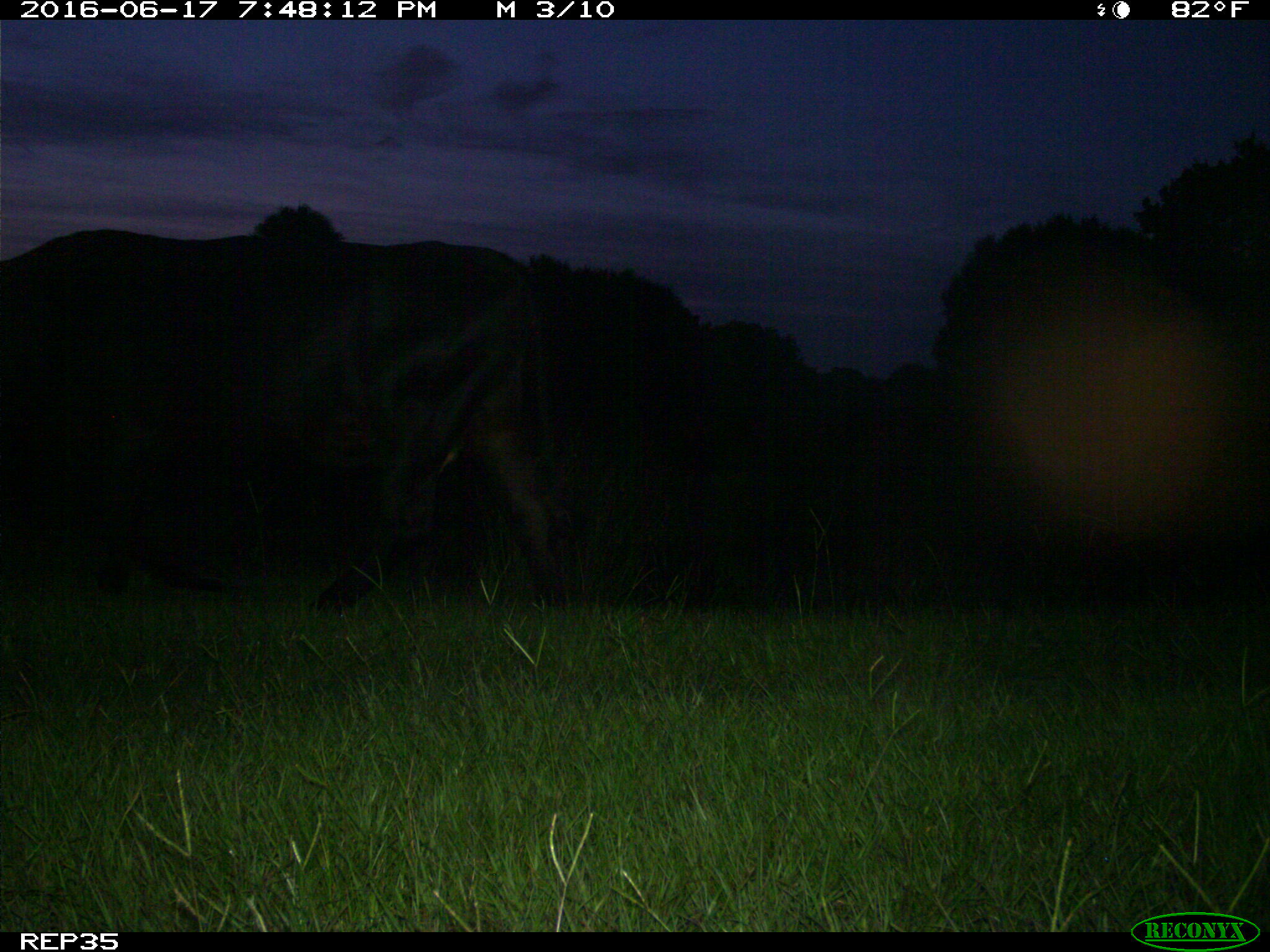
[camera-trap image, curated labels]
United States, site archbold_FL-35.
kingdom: Animalia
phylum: Chordata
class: Mammalia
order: Artiodactyla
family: Bovidae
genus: Bos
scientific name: Bos taurus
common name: domestic cow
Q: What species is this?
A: Bos taurus (domestic cow).